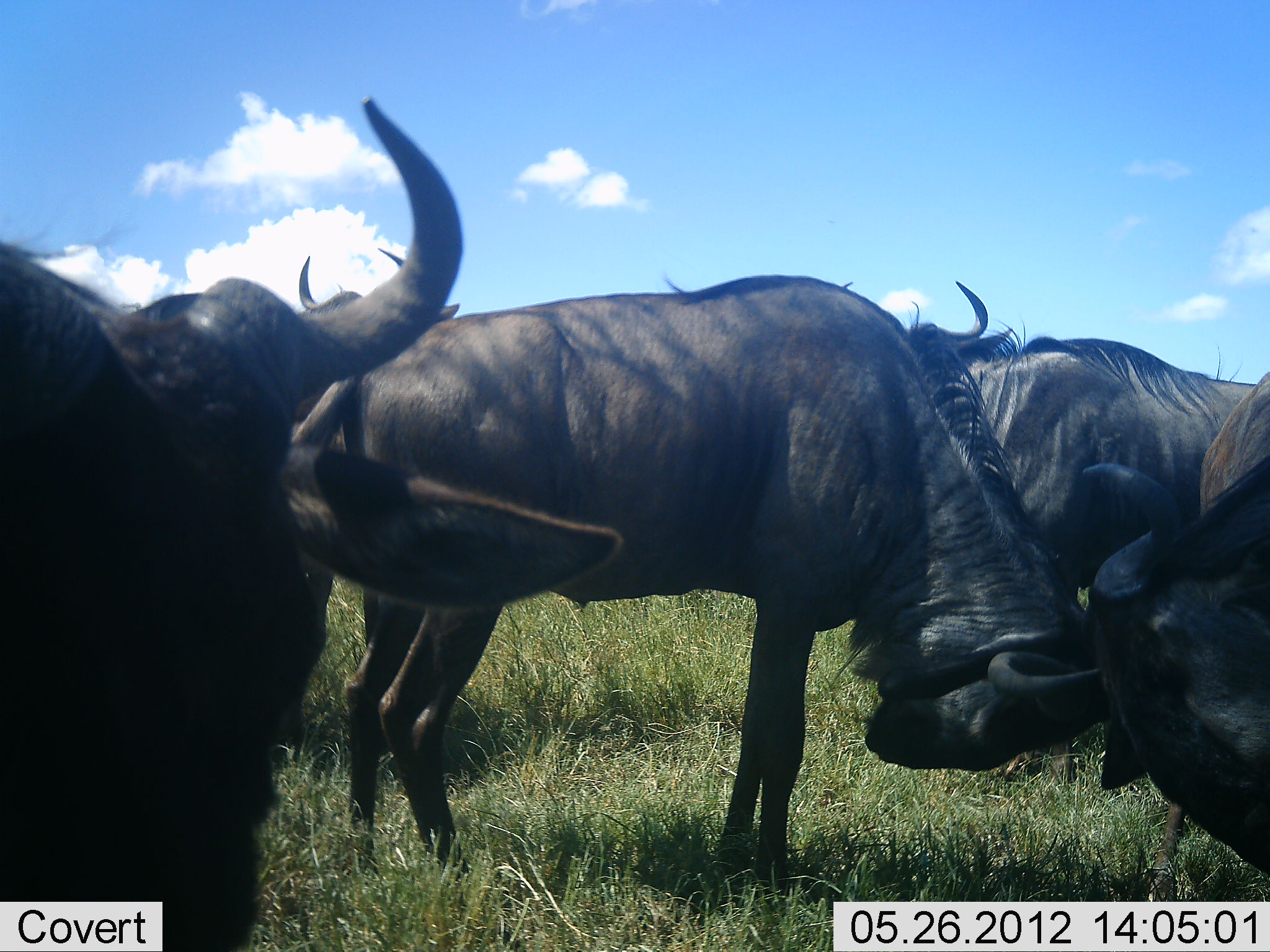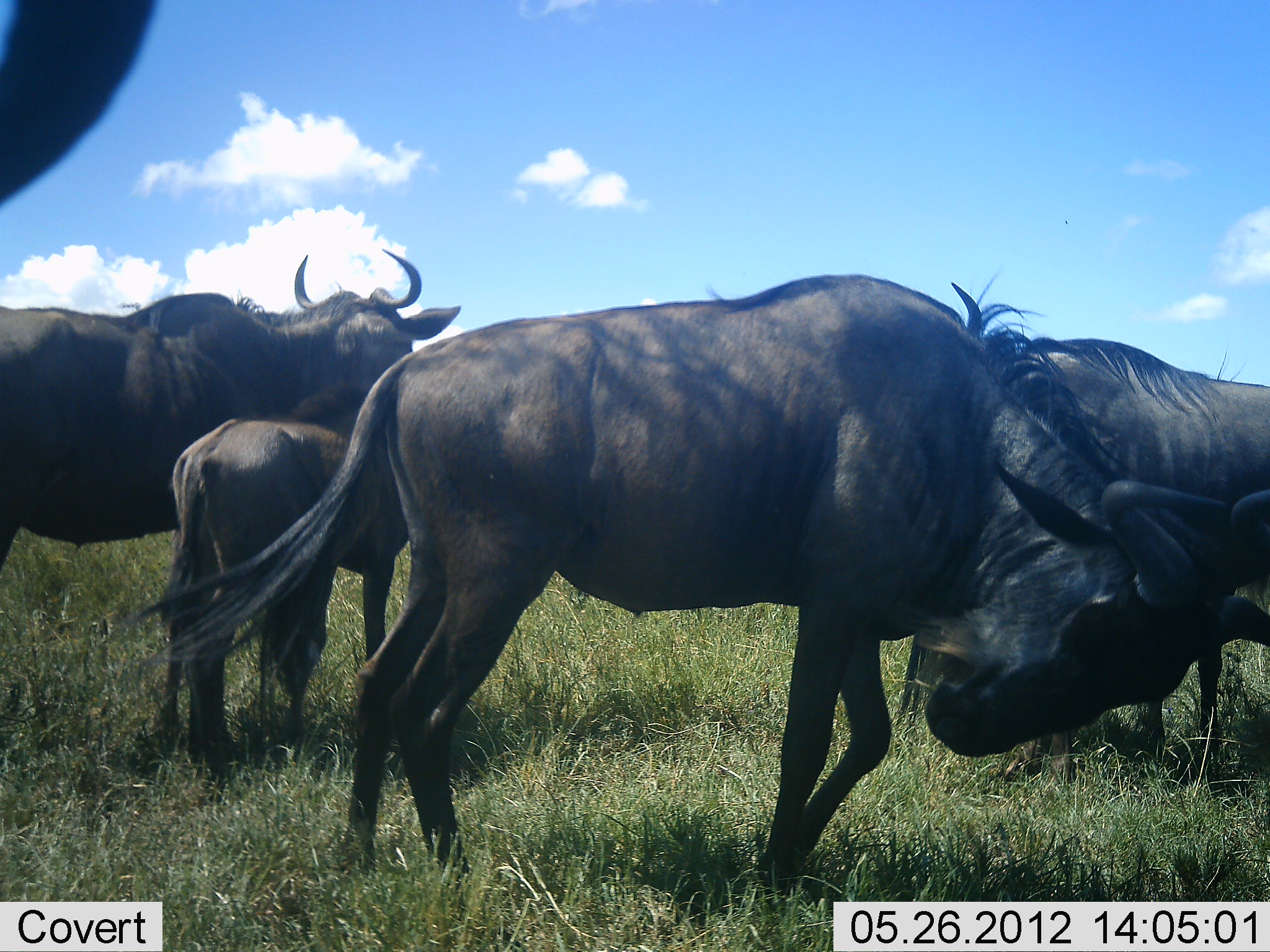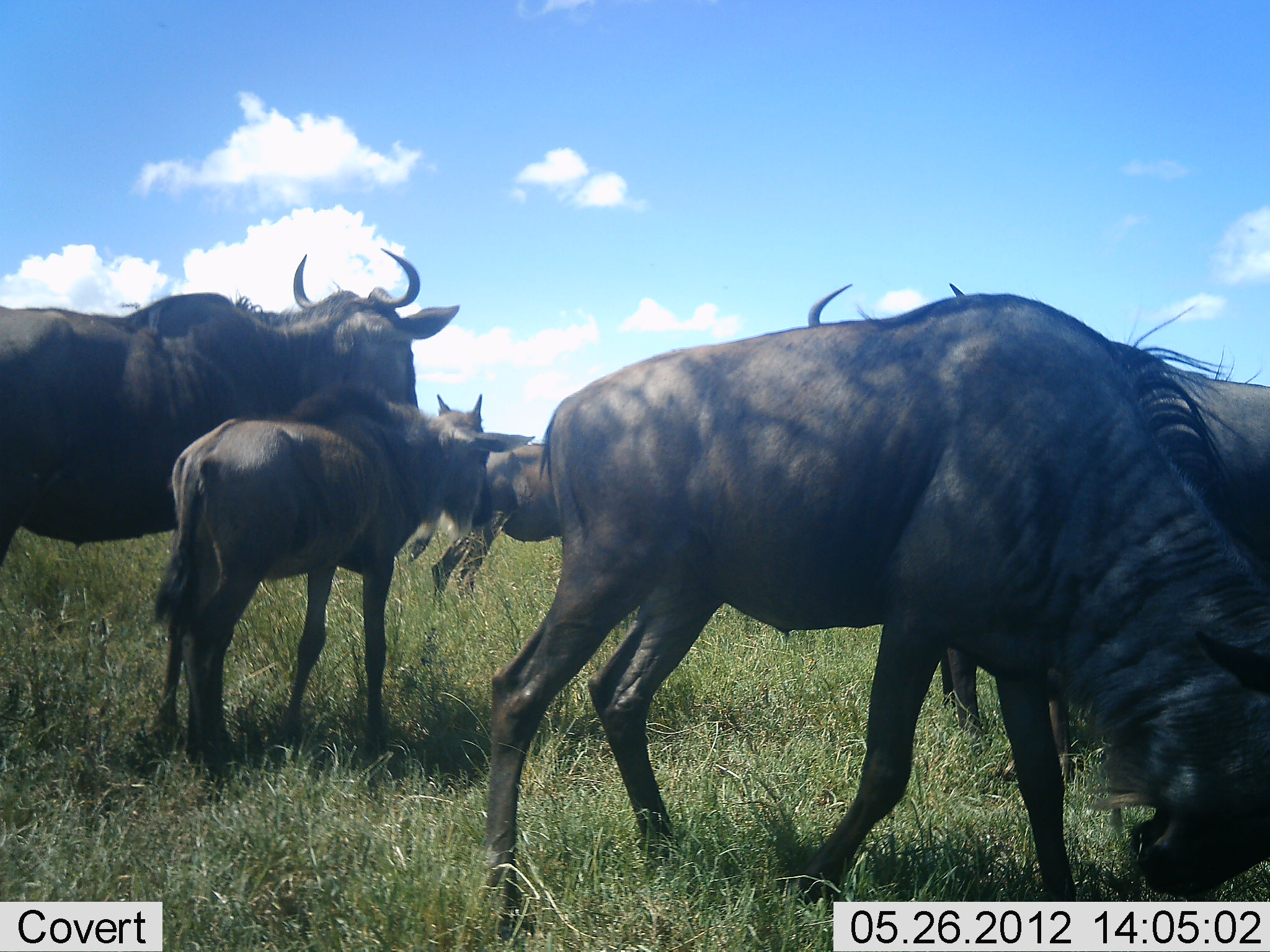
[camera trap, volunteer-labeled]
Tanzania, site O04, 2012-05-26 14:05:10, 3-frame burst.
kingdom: Animalia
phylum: Chordata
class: Mammalia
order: Artiodactyla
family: Bovidae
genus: Connochaetes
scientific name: Connochaetes taurinus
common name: blue wildebeest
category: wildebeest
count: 6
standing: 80%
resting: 0%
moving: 50%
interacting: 80%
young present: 100%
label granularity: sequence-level